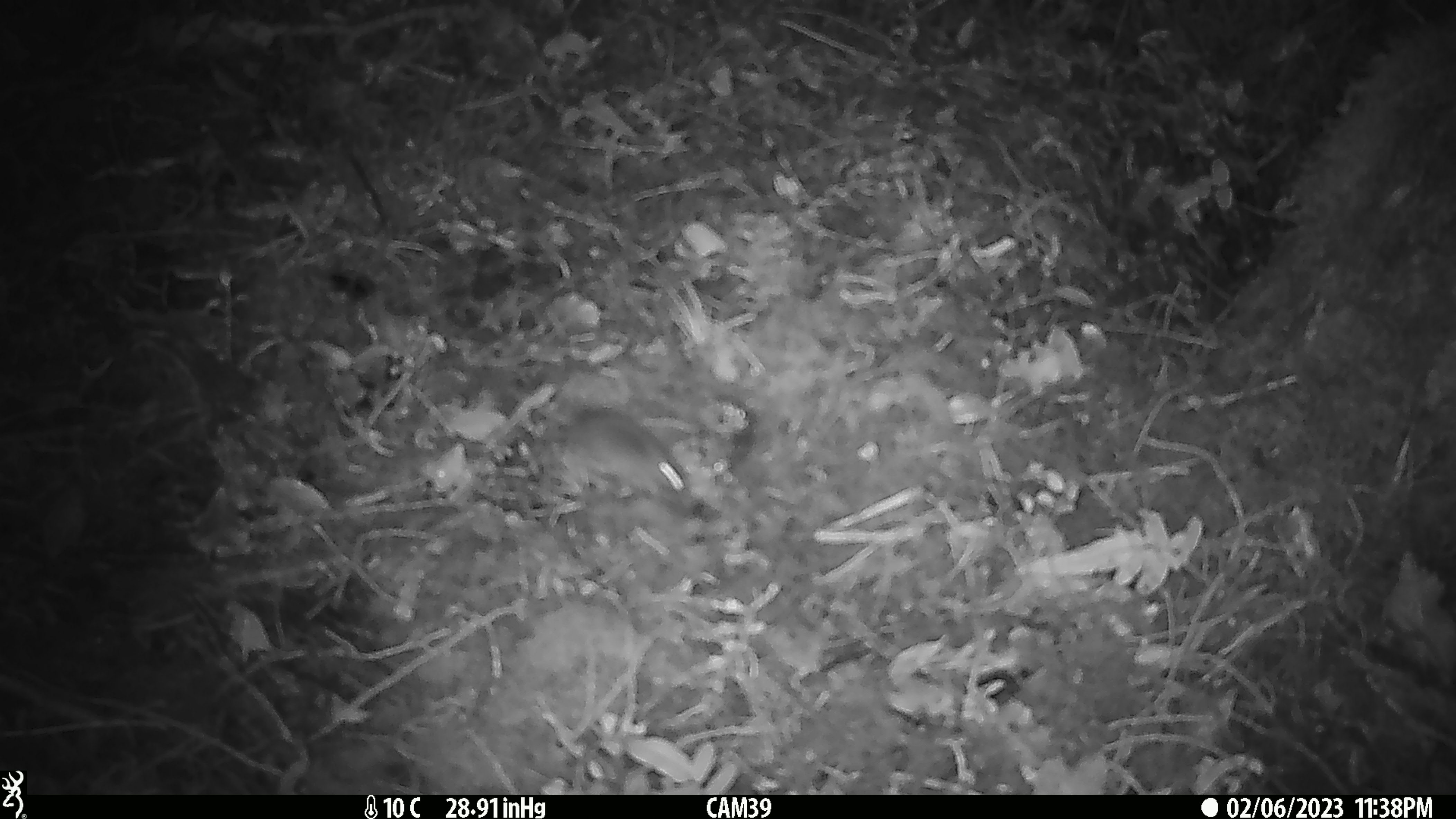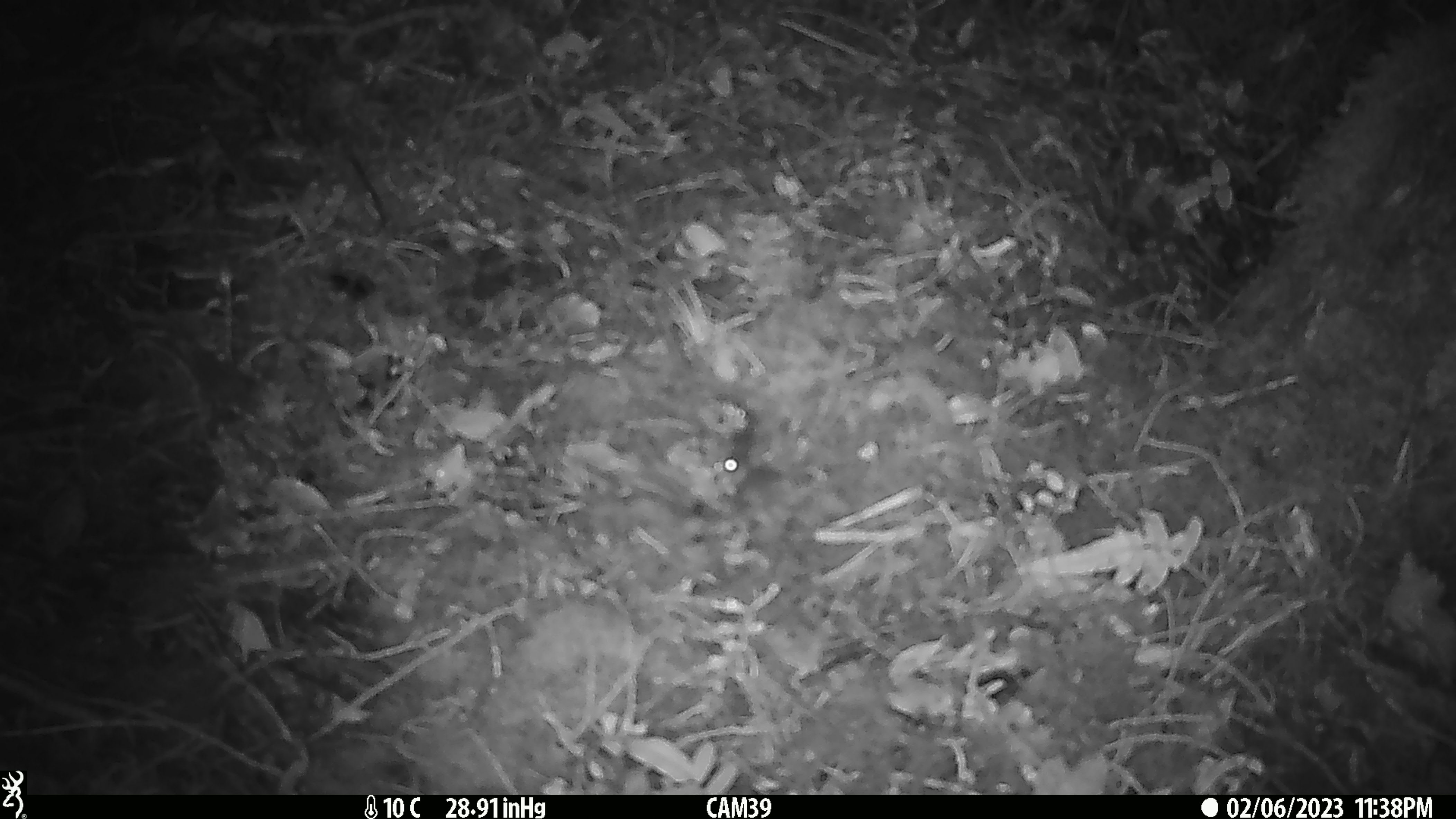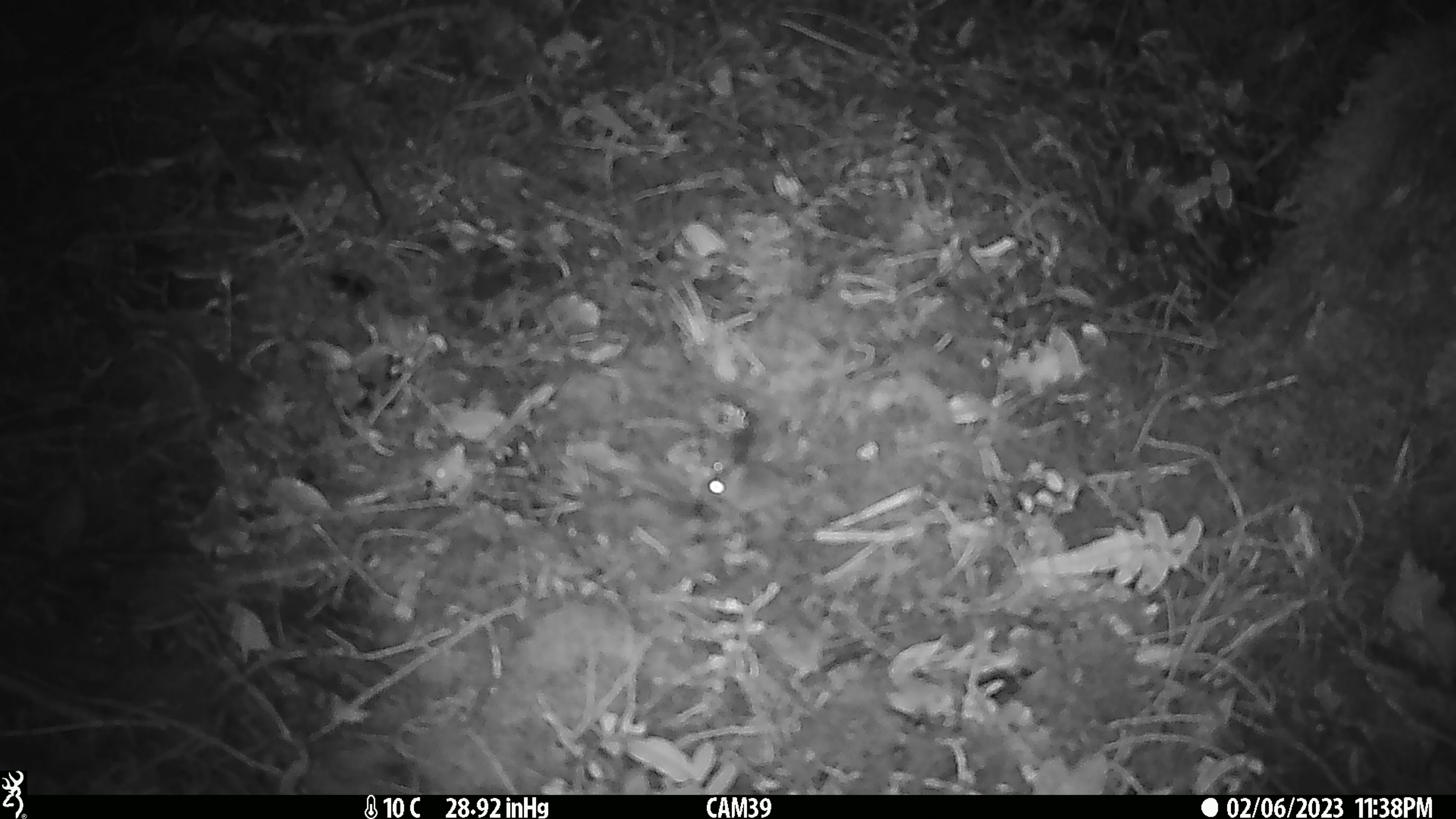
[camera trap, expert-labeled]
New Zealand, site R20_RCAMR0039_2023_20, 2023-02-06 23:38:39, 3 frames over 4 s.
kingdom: Animalia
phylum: Chordata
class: Mammalia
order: Rodentia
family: Muridae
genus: Mus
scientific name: Mus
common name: mouse